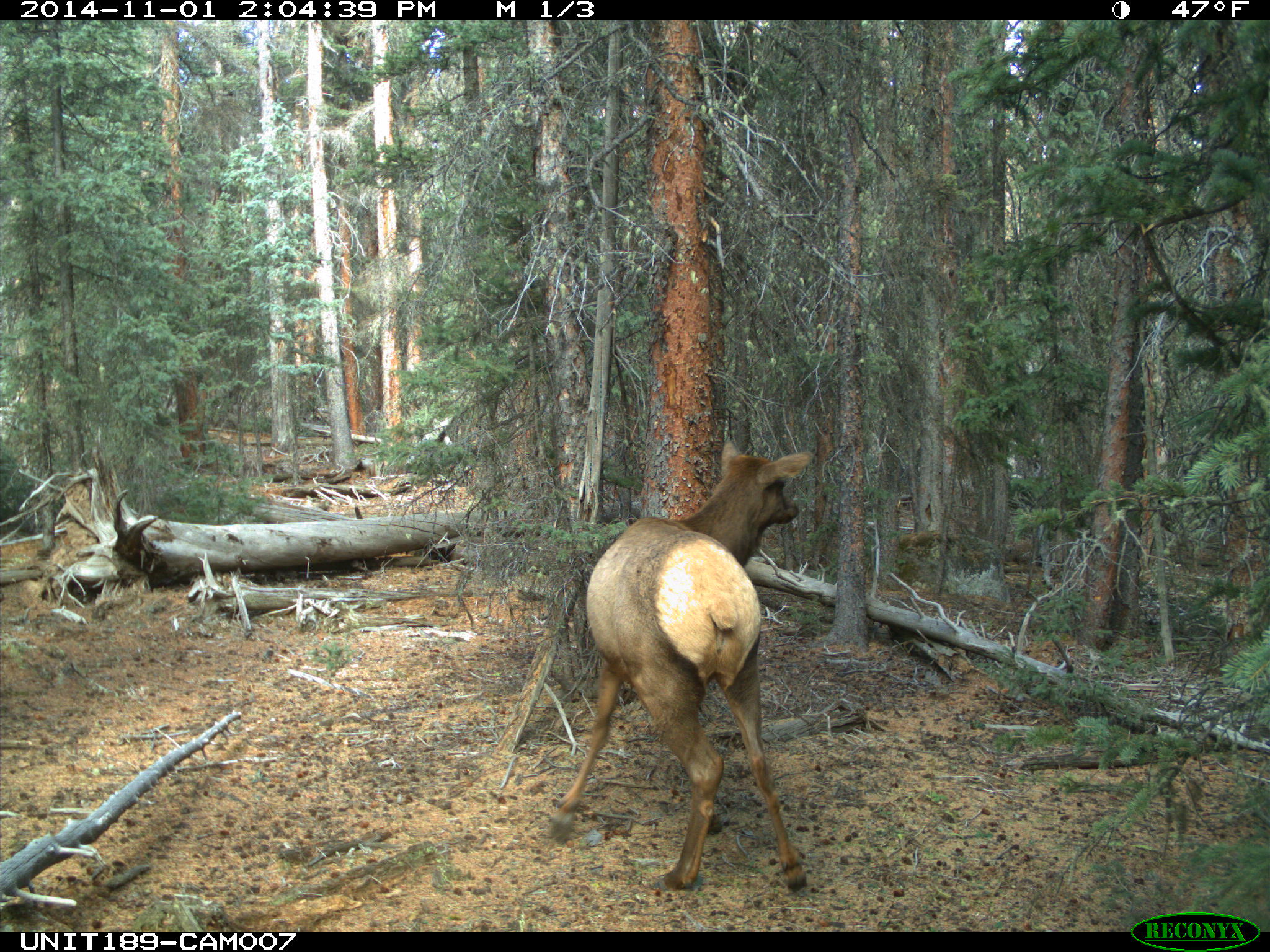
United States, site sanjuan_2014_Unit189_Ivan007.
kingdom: Animalia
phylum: Chordata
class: Mammalia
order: Artiodactyla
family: Cervidae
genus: Cervus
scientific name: Cervus elaphus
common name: red deer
Cervus elaphus (red deer).